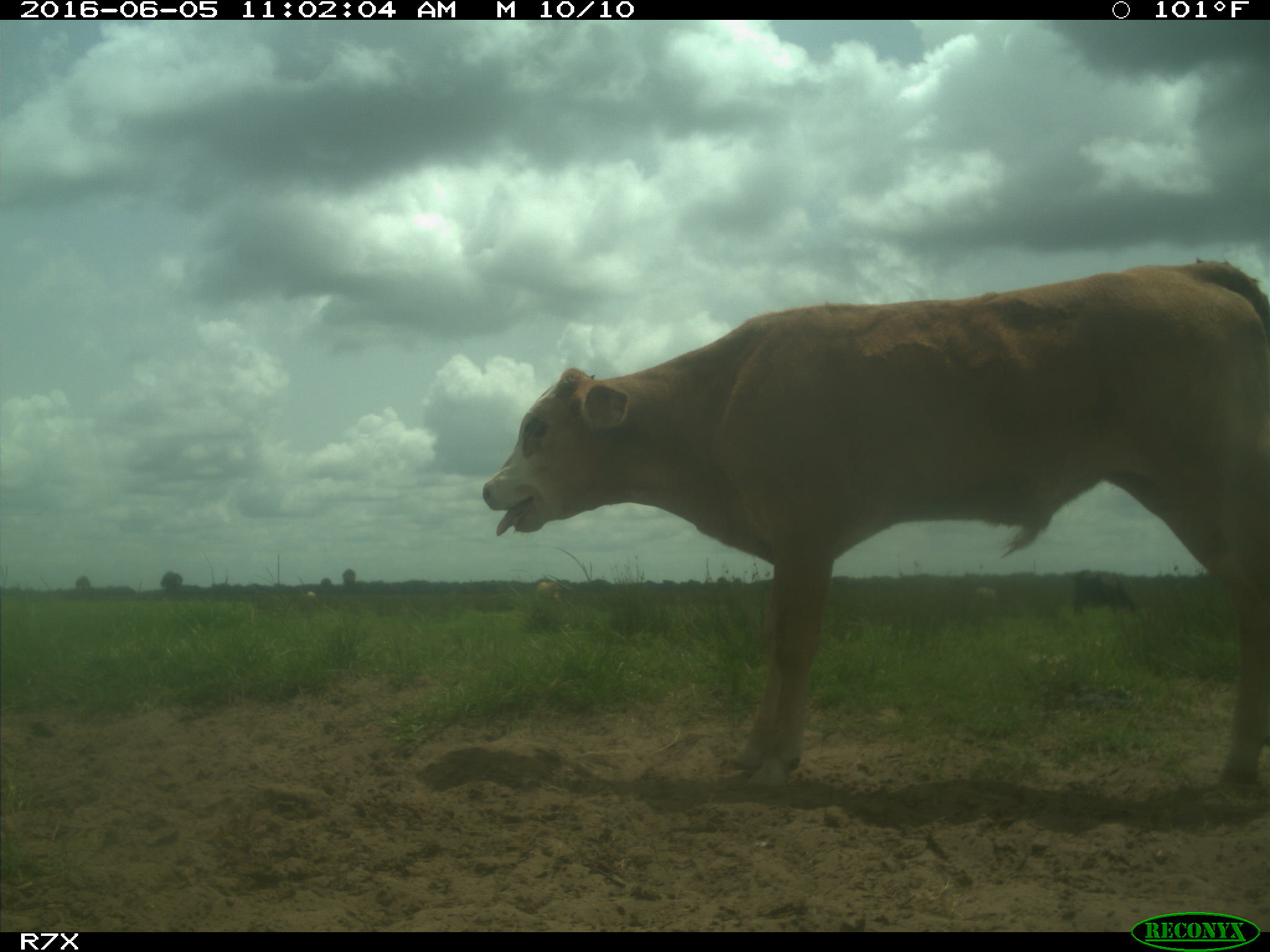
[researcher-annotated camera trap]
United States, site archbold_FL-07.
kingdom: Animalia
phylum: Chordata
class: Mammalia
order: Artiodactyla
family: Bovidae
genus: Bos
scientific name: Bos taurus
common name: domestic cow